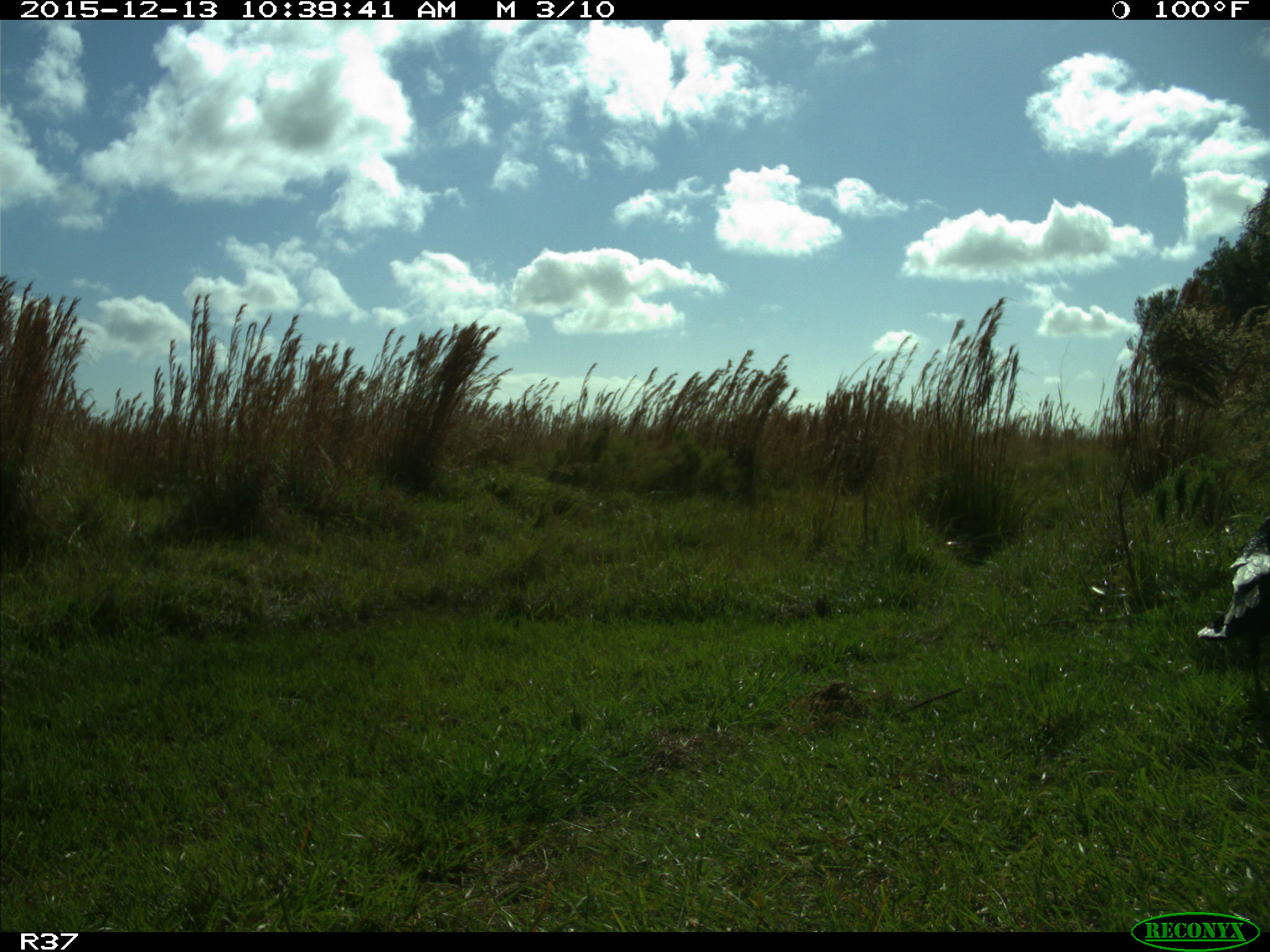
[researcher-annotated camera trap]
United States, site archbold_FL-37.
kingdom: Animalia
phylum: Chordata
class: Aves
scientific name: Aves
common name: birds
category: unidentified bird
Unidentified bird (birds) (Aves).